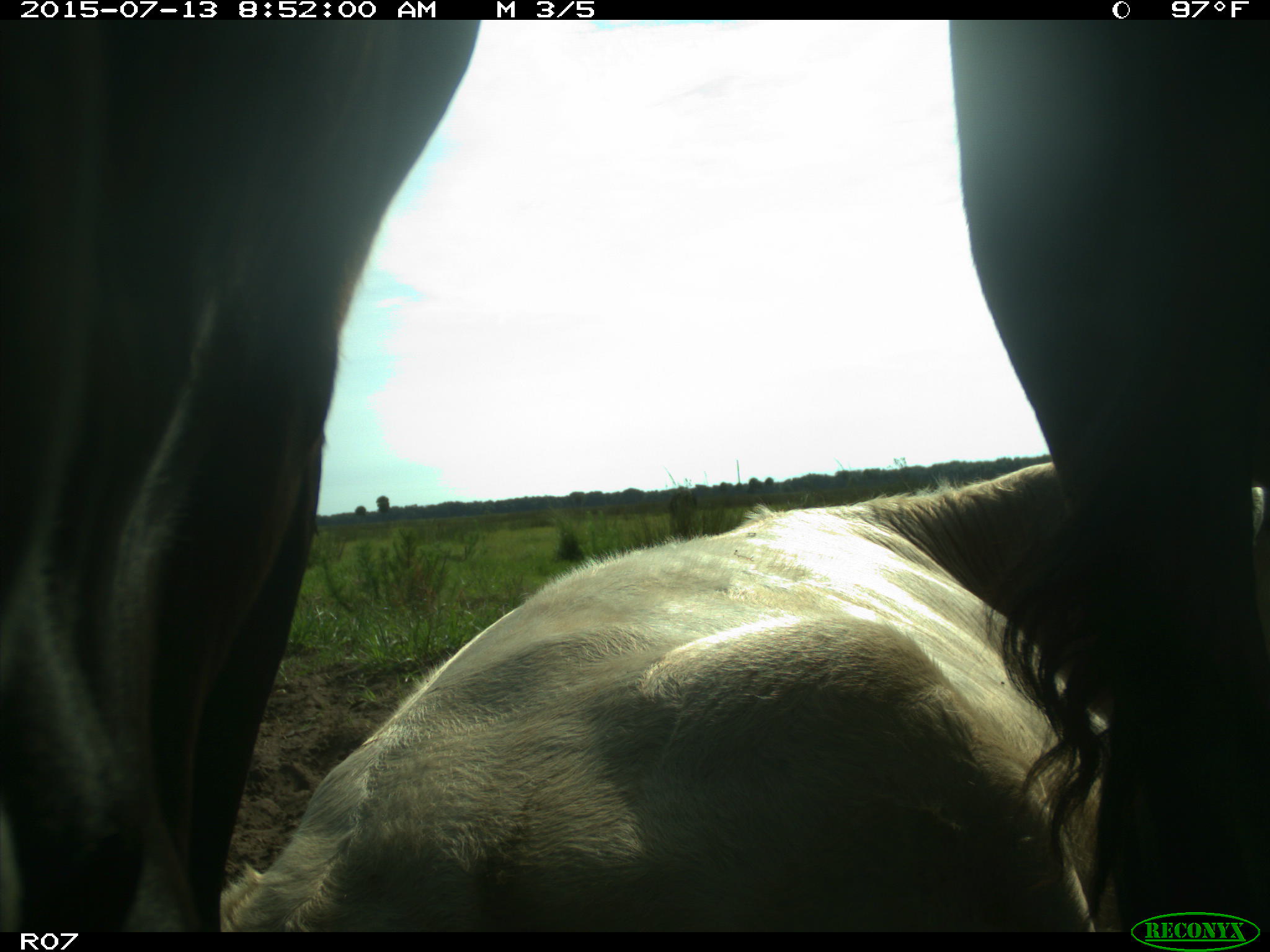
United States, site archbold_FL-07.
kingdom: Animalia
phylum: Chordata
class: Mammalia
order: Artiodactyla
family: Bovidae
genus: Bos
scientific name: Bos taurus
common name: domestic cow